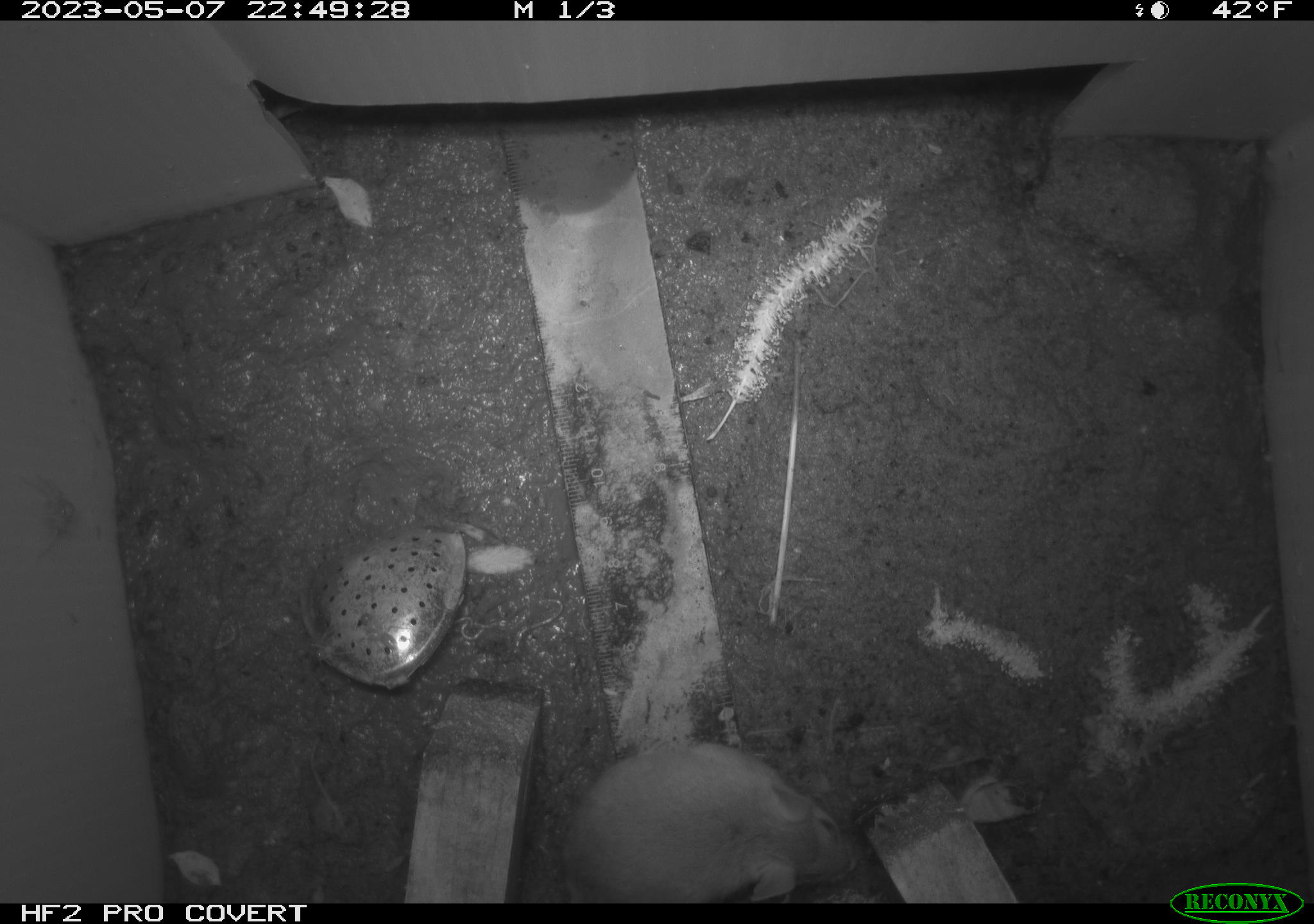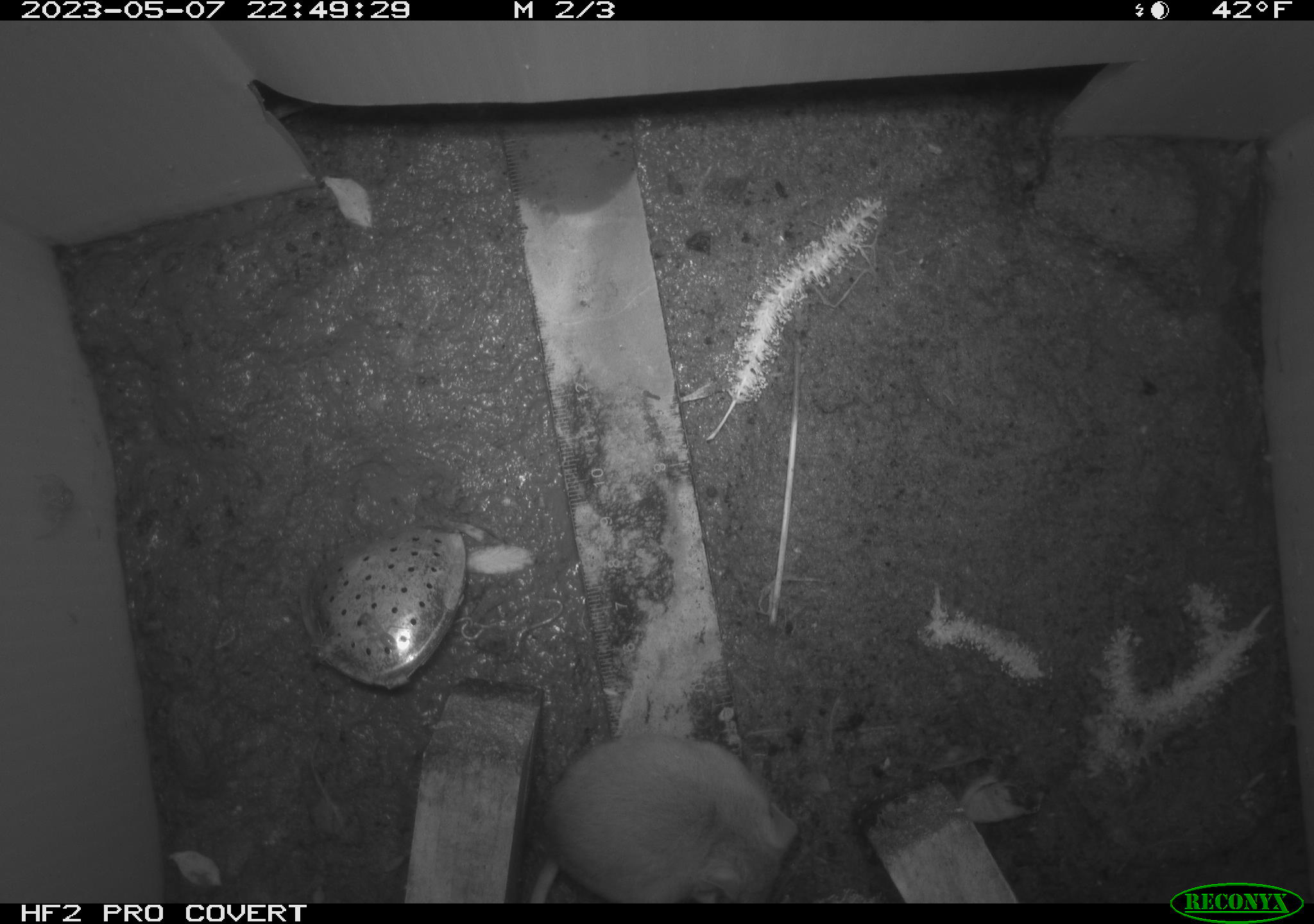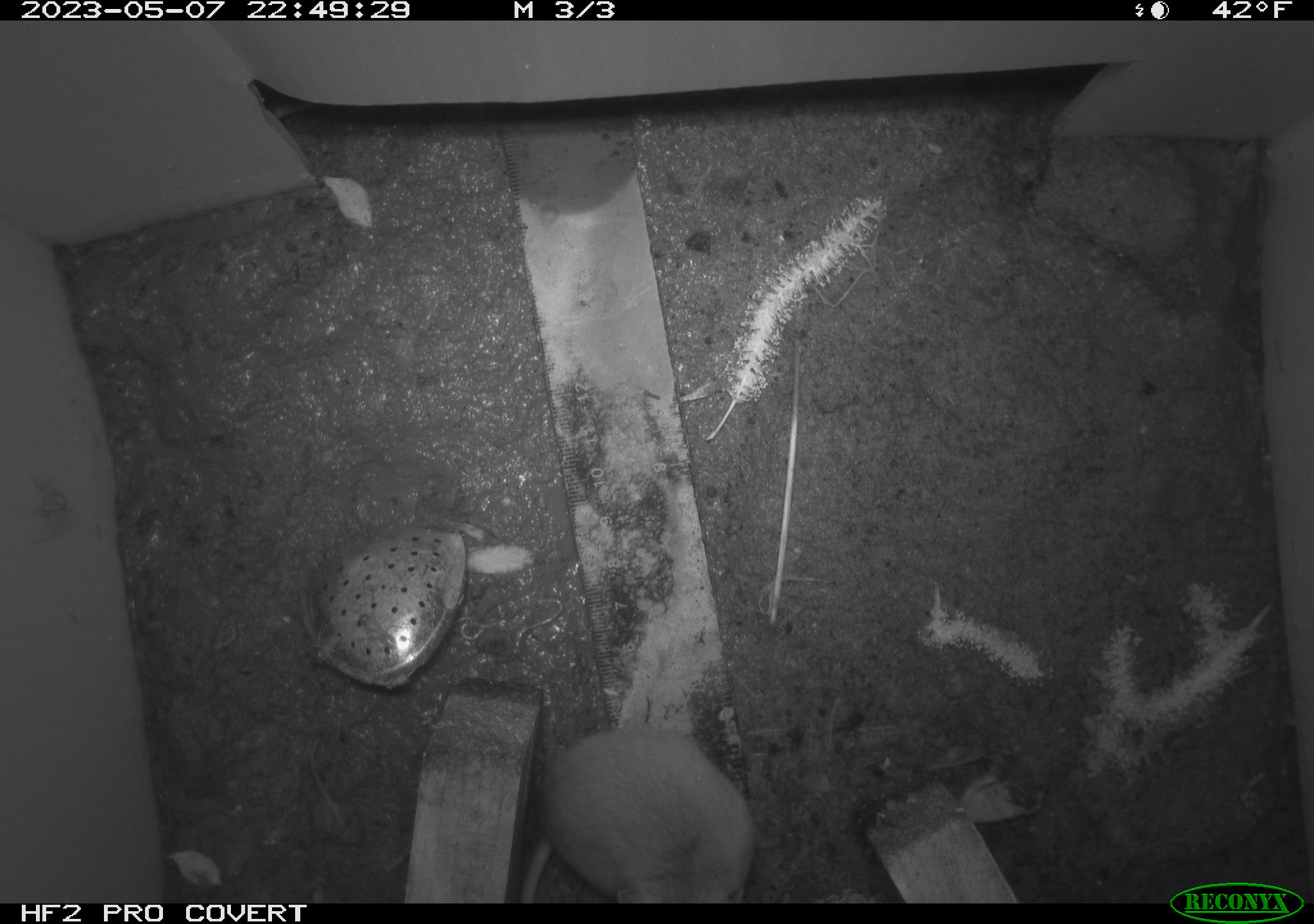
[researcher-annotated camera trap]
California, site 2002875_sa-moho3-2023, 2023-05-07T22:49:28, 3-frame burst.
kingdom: Animalia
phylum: Chordata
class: Mammalia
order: Rodentia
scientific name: Rodentia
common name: mouse species